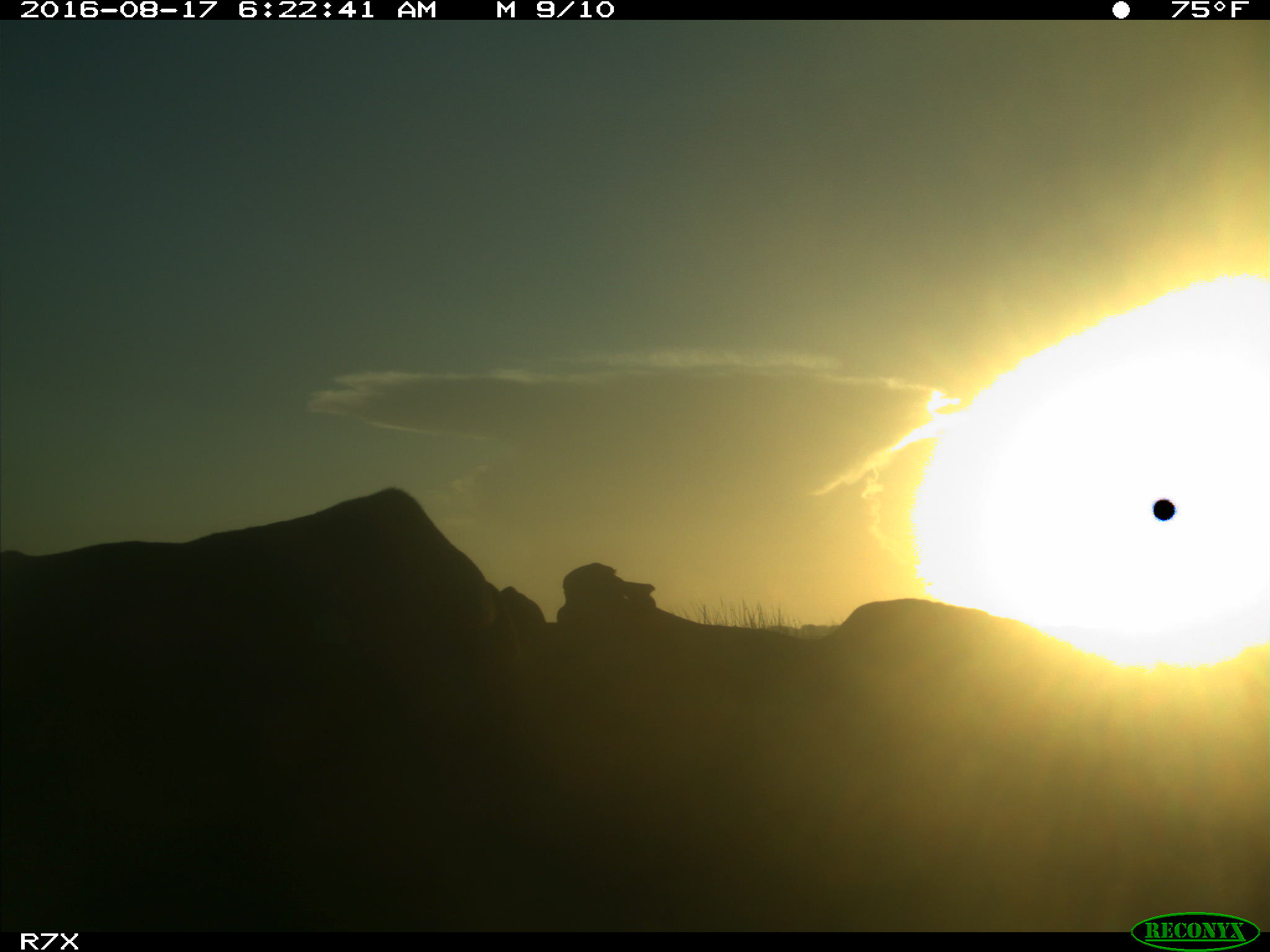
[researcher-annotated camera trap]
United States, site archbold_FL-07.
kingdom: Animalia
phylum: Chordata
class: Mammalia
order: Artiodactyla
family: Bovidae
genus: Bos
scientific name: Bos taurus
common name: domestic cow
Bos taurus (domestic cow).